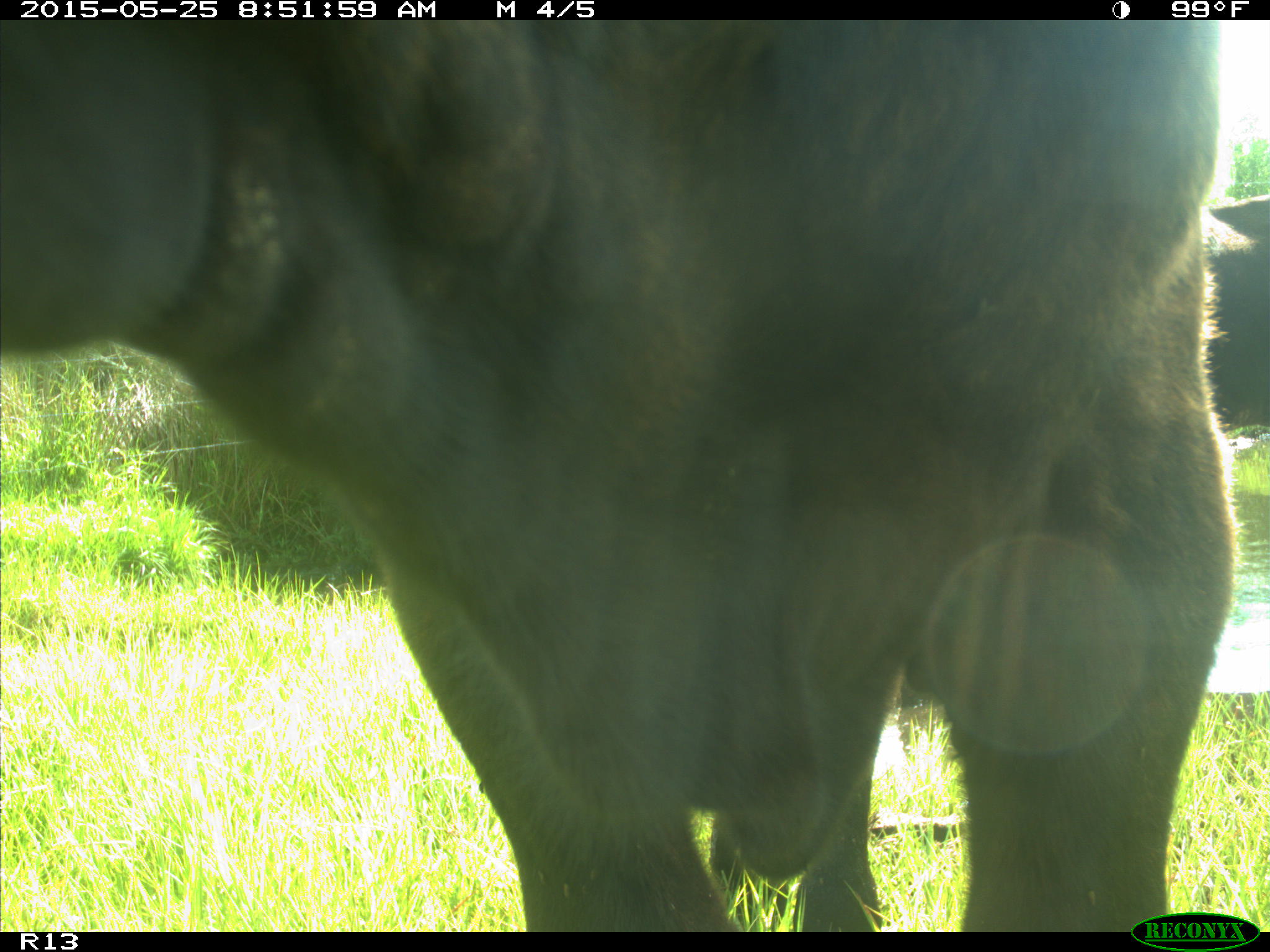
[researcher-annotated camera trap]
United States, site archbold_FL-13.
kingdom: Animalia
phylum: Chordata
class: Mammalia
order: Artiodactyla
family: Bovidae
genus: Bos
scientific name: Bos taurus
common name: domestic cow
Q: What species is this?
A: Bos taurus (domestic cow).